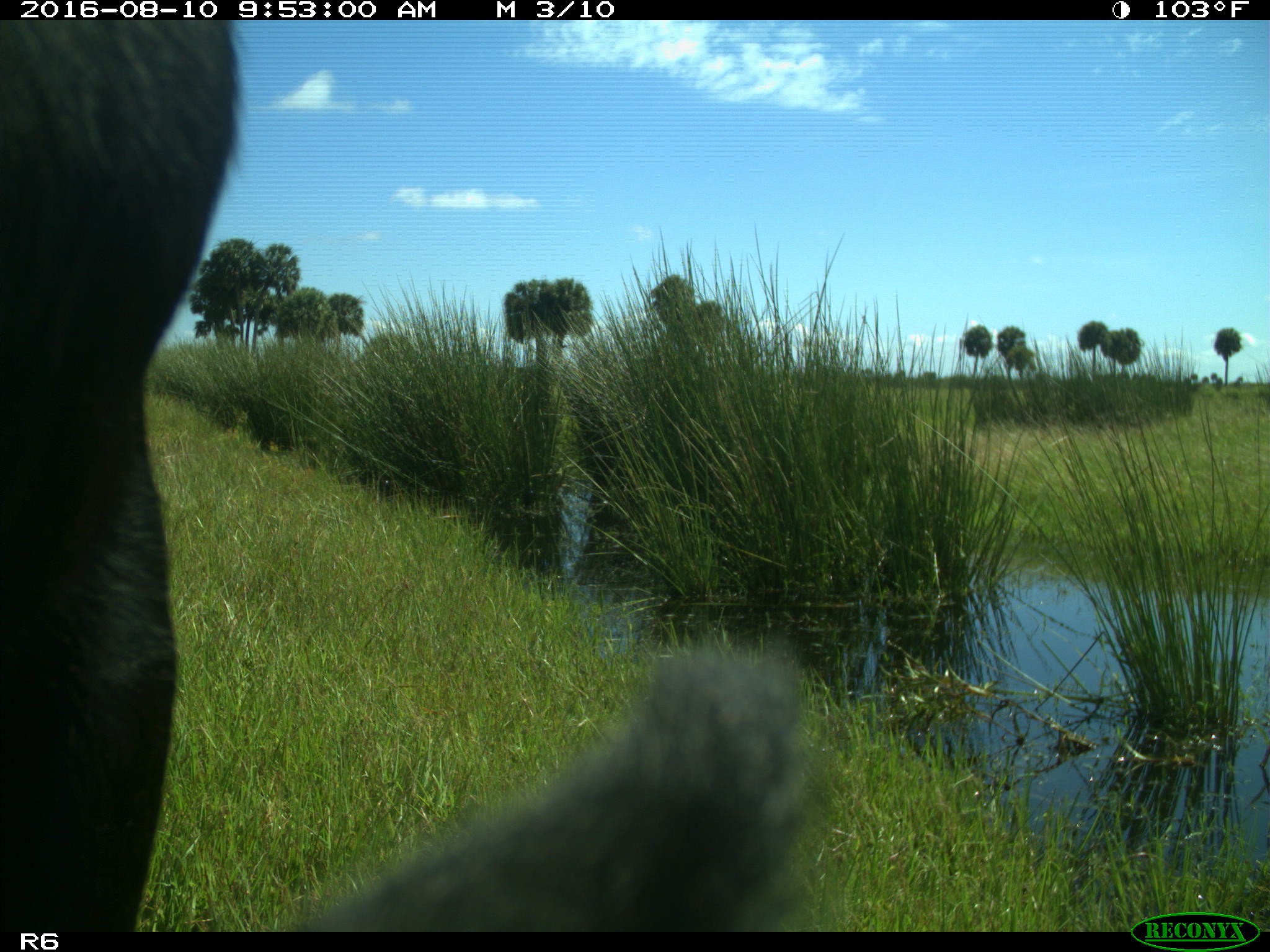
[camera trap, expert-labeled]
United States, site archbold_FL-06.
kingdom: Animalia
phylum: Chordata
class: Mammalia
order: Artiodactyla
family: Bovidae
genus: Bos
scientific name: Bos taurus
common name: domestic cow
Bos taurus (domestic cow).